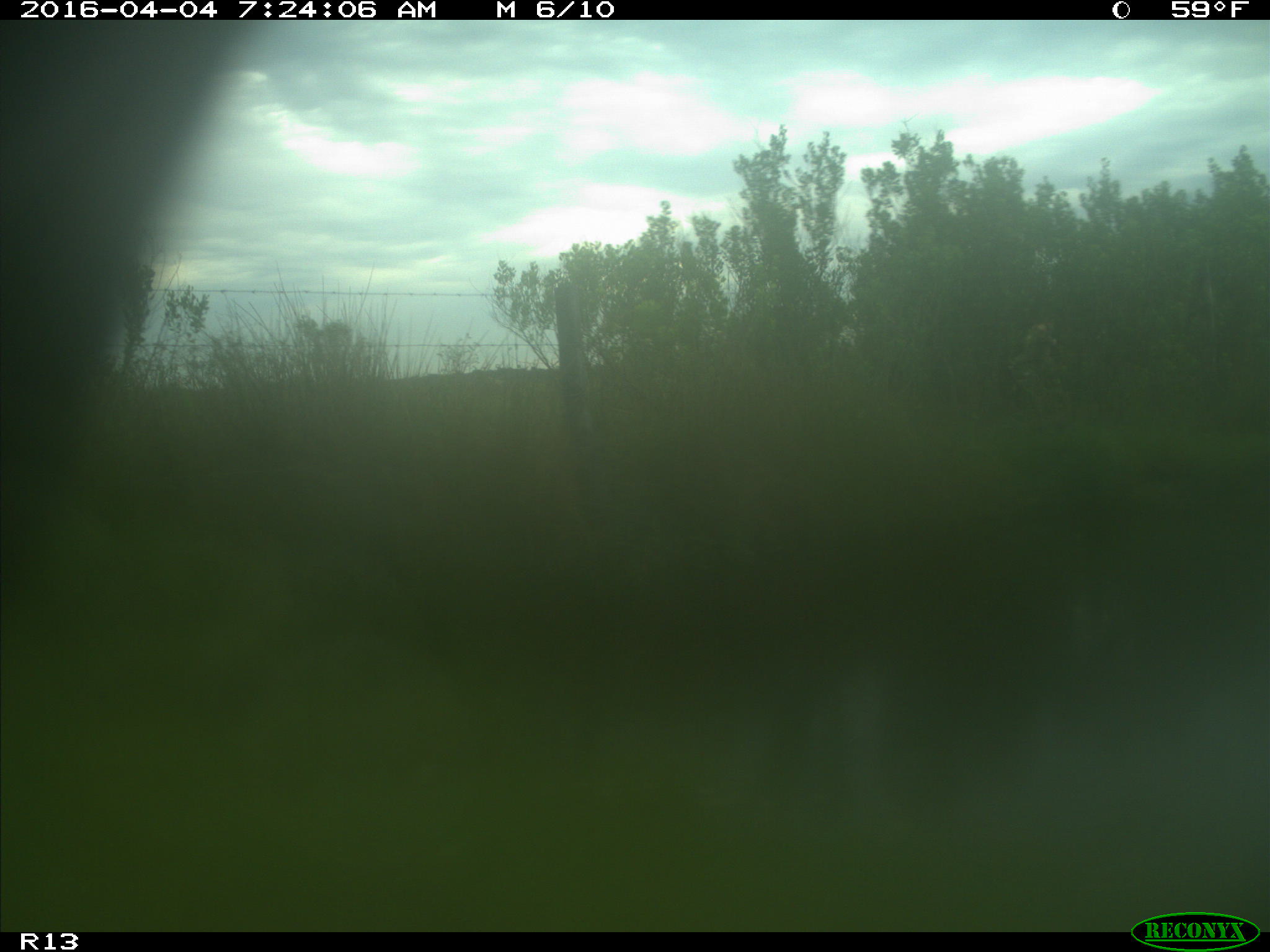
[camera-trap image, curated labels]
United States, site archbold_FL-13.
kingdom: Animalia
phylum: Chordata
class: Mammalia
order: Artiodactyla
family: Bovidae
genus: Bos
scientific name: Bos taurus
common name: domestic cow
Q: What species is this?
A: Bos taurus (domestic cow).